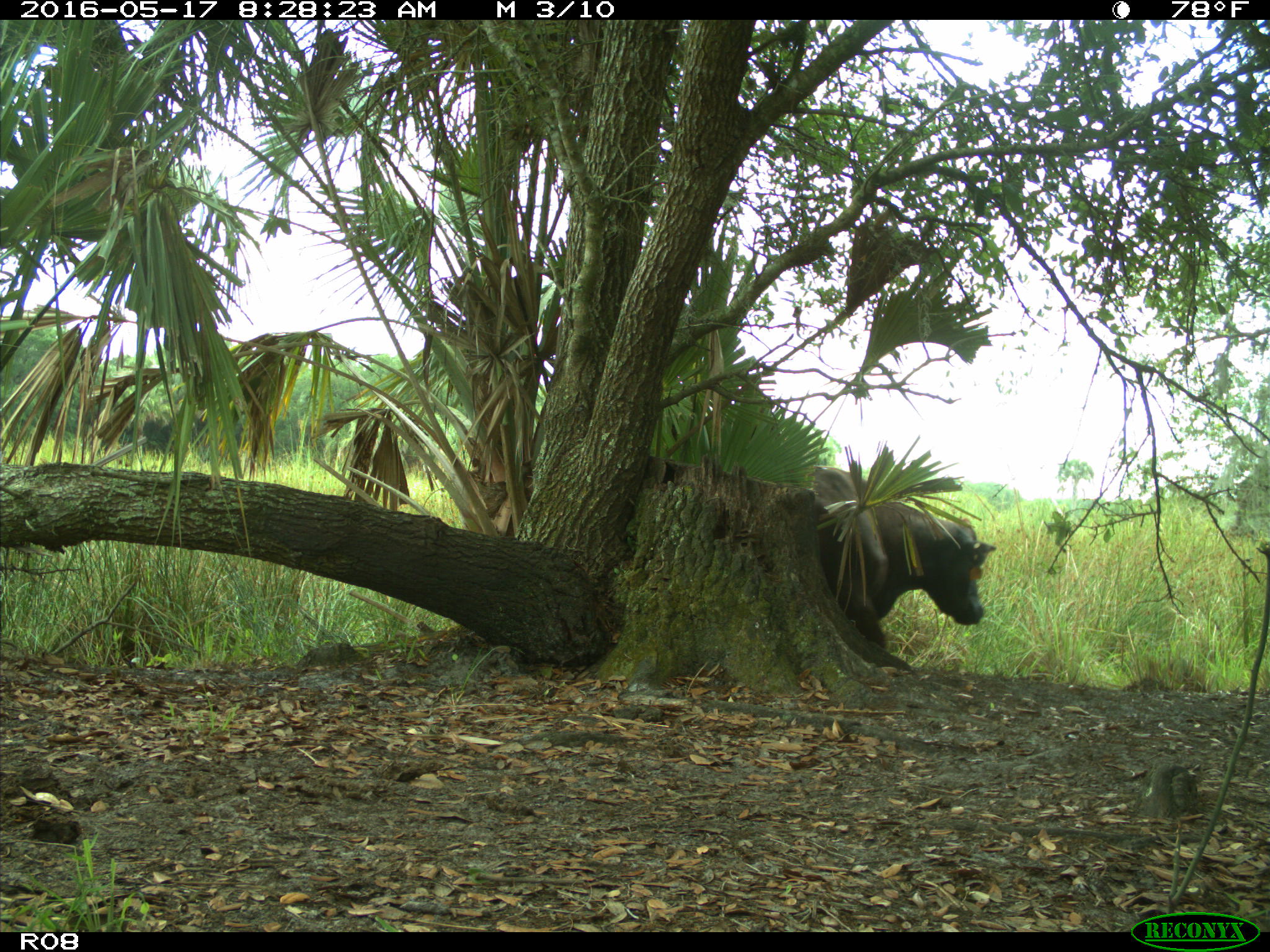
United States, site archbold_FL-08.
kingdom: Animalia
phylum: Chordata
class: Mammalia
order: Artiodactyla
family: Bovidae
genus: Bos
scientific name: Bos taurus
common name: domestic cow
Bos taurus (domestic cow).